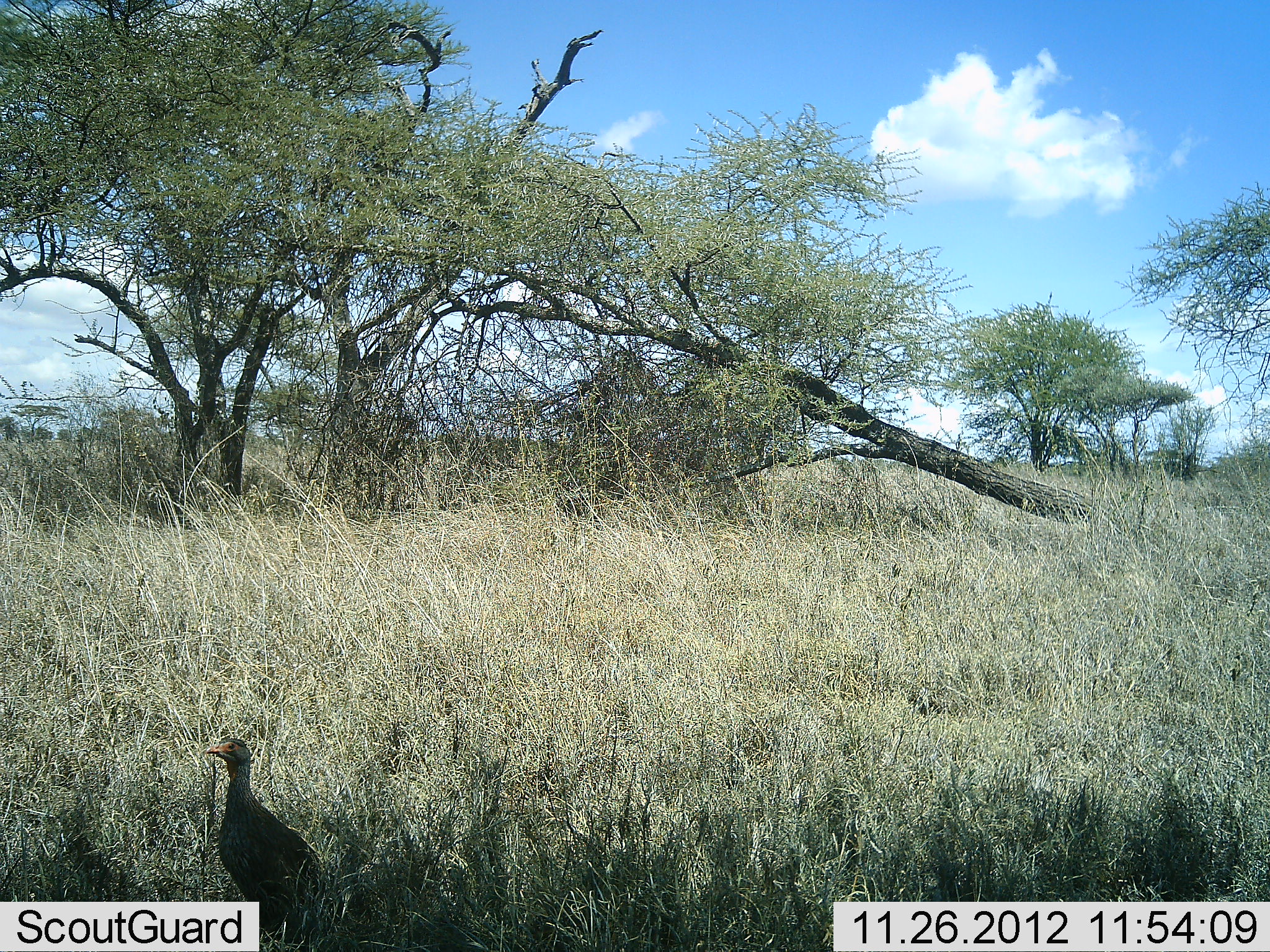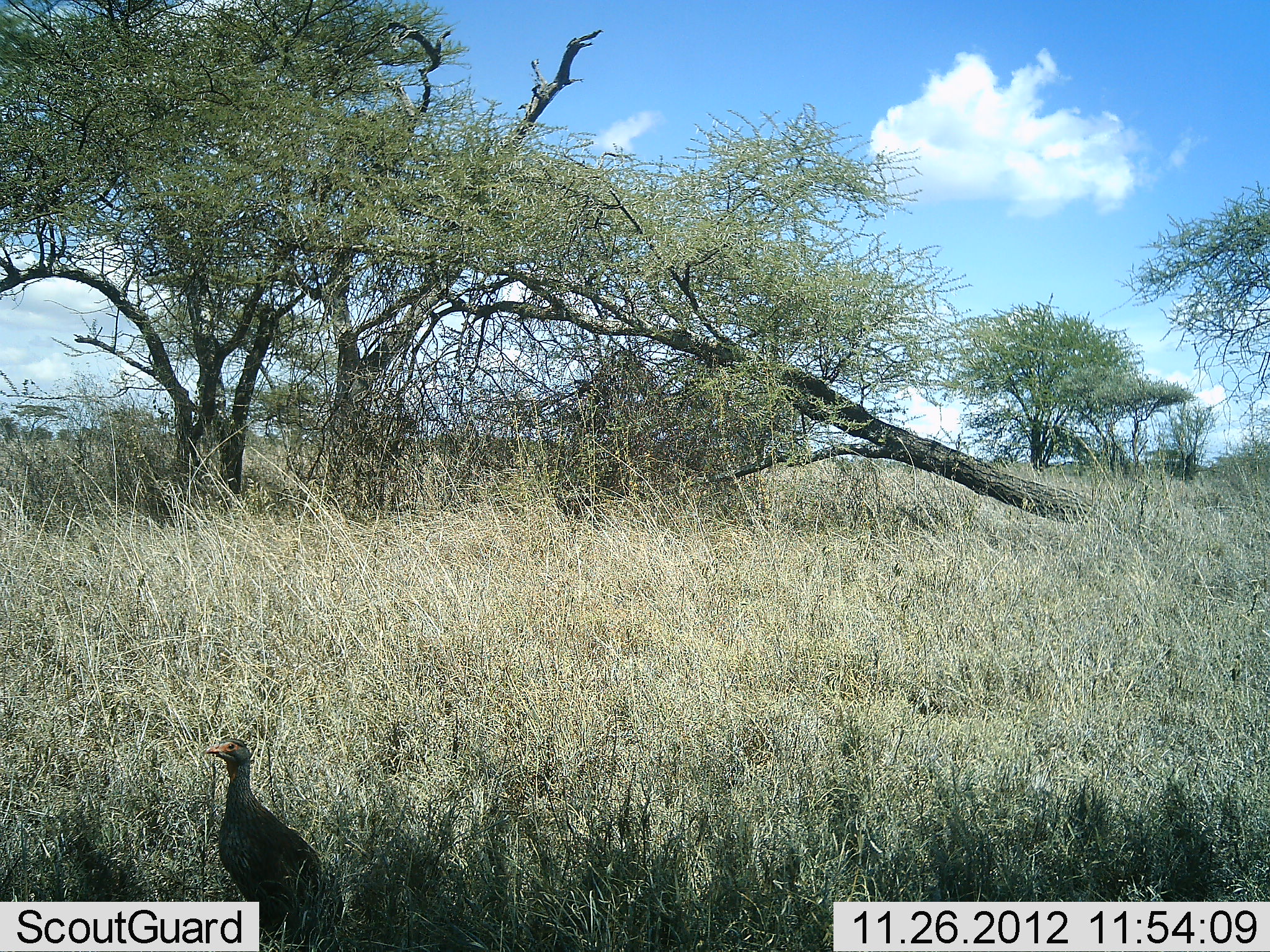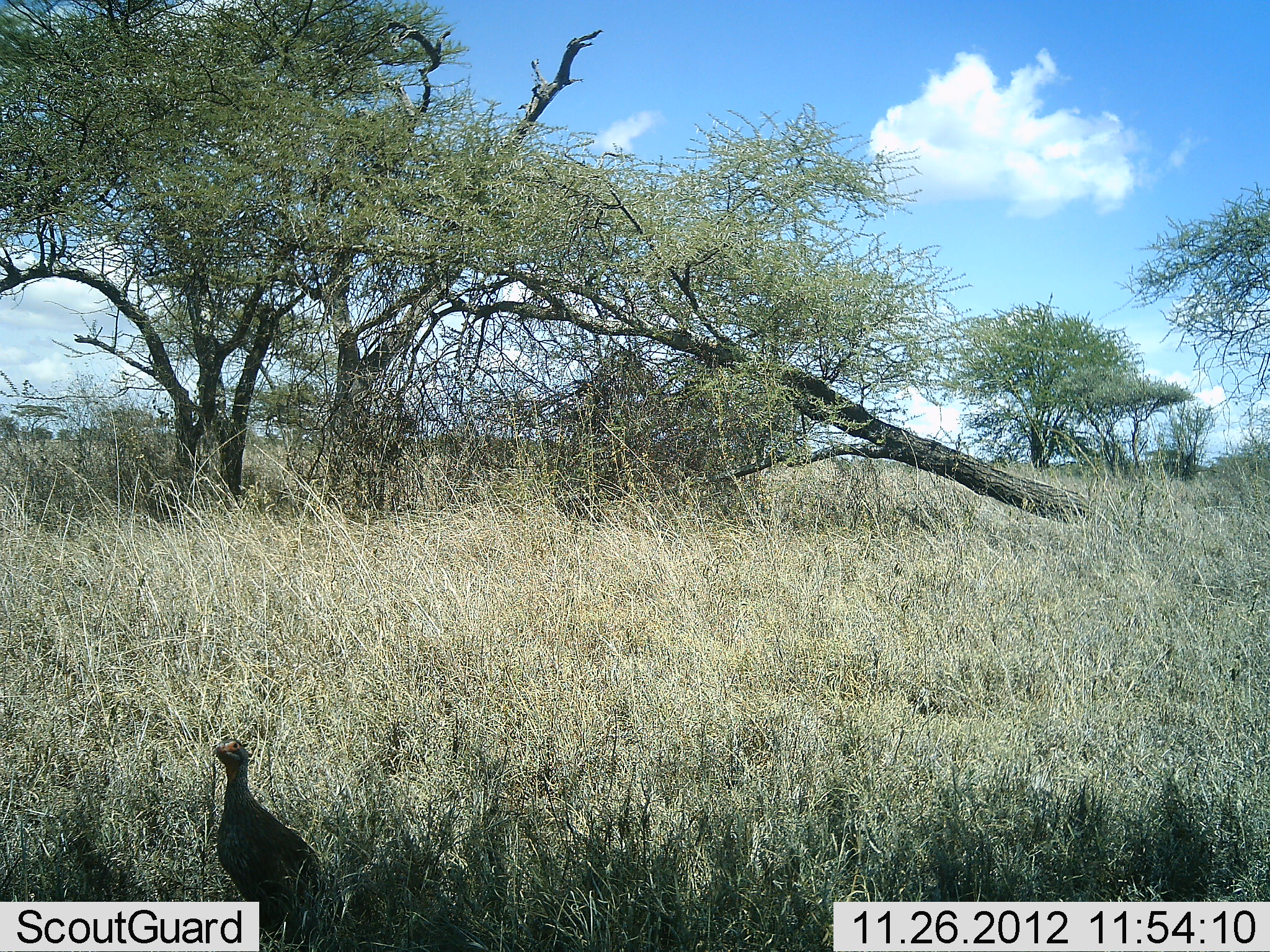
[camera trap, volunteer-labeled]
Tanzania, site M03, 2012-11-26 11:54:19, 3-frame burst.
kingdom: Animalia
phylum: Chordata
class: Aves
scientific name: Aves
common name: bird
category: otherbird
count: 1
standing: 100%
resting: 0%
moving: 0%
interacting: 0%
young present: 0%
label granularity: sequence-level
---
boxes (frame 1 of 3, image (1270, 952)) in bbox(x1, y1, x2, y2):
animal: bbox(206, 739, 338, 952)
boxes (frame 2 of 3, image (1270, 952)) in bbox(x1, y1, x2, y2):
animal: bbox(203, 739, 343, 942)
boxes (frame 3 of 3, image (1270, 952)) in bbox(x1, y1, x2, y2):
animal: bbox(211, 738, 328, 950)